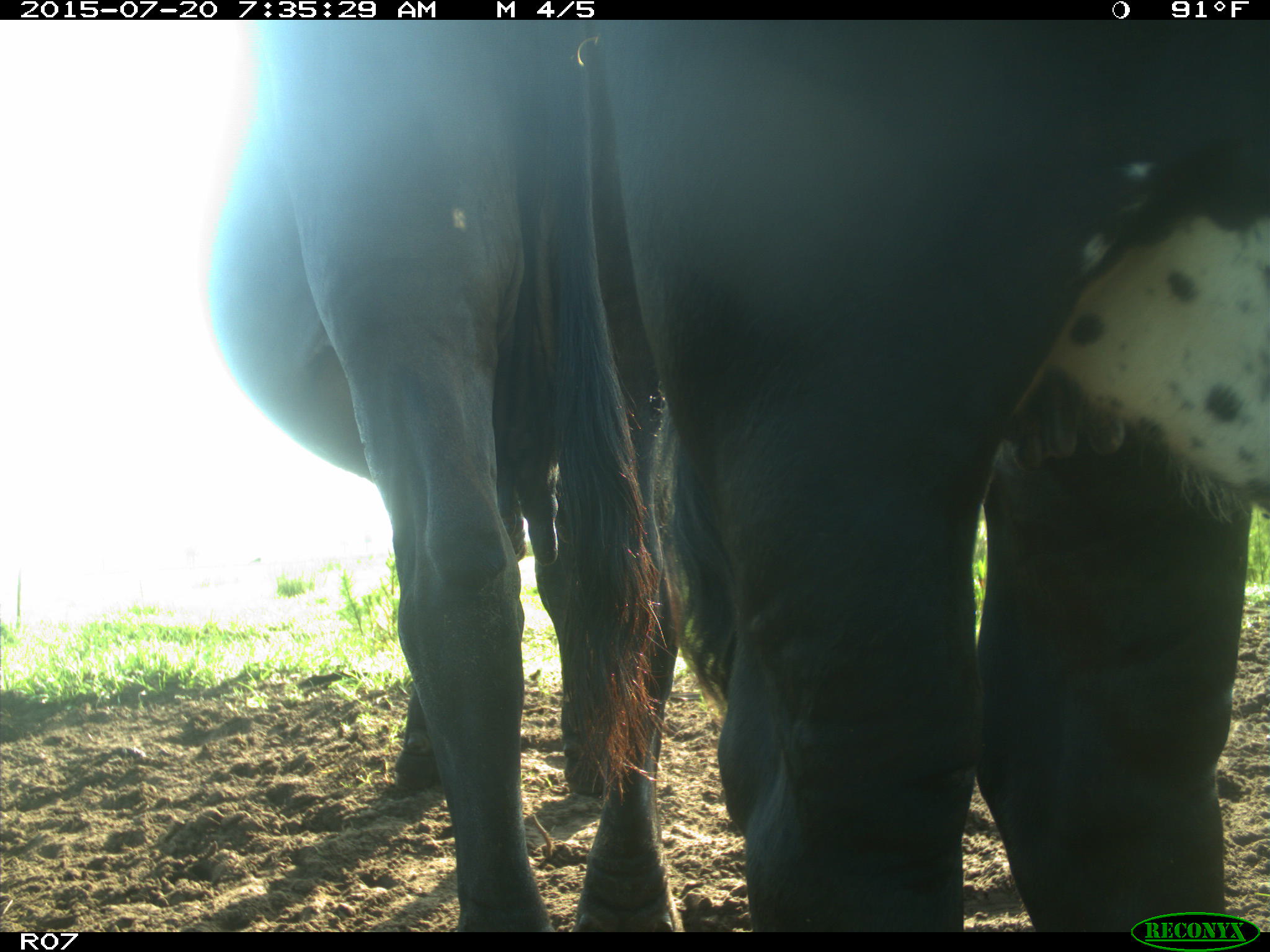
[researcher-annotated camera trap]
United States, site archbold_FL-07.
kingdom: Animalia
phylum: Chordata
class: Mammalia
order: Artiodactyla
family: Bovidae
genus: Bos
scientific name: Bos taurus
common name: domestic cow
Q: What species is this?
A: Bos taurus (domestic cow).